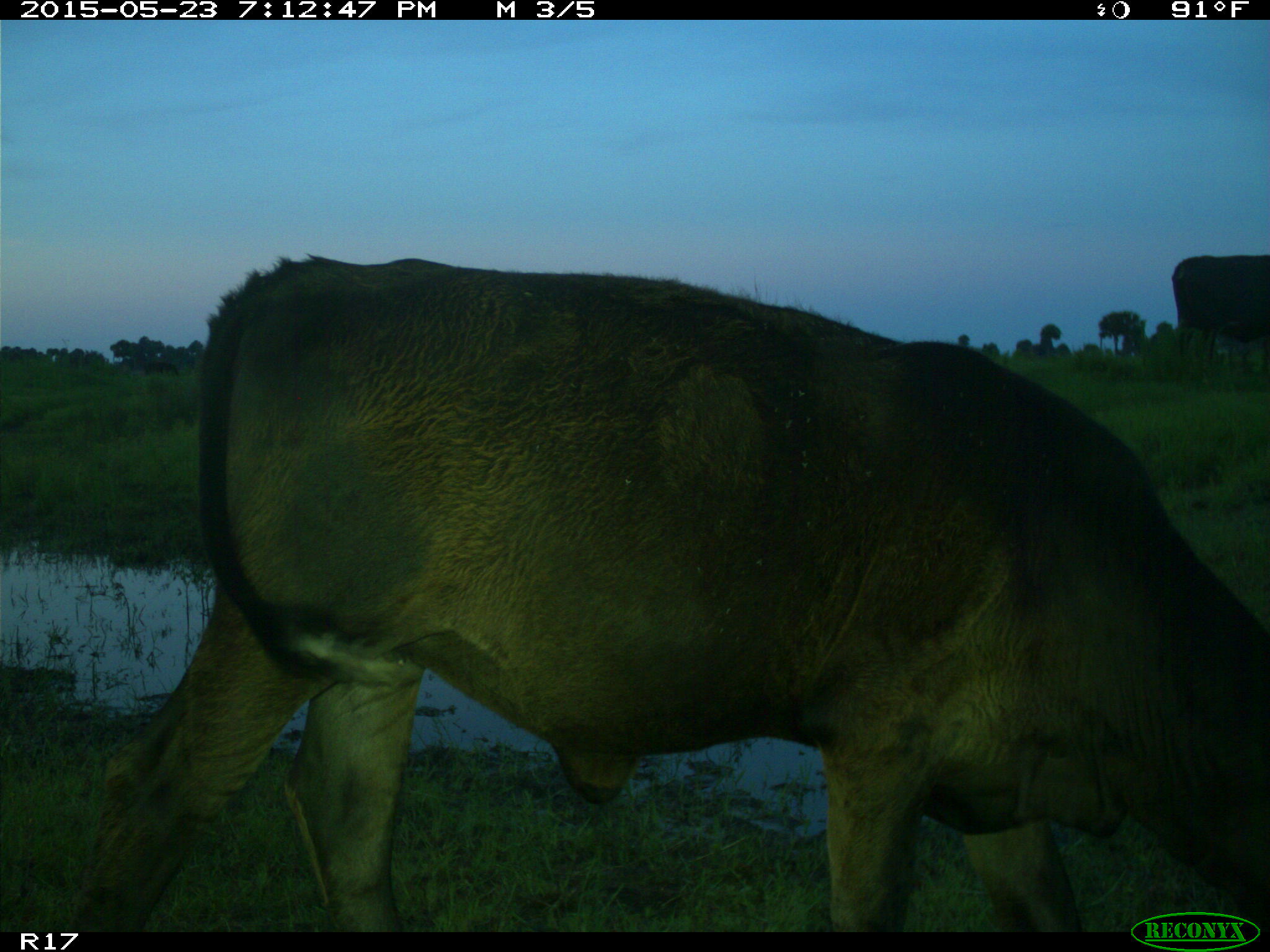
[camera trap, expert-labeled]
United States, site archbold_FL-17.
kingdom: Animalia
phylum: Chordata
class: Mammalia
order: Artiodactyla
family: Bovidae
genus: Bos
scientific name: Bos taurus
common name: domestic cow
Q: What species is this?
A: Bos taurus (domestic cow).